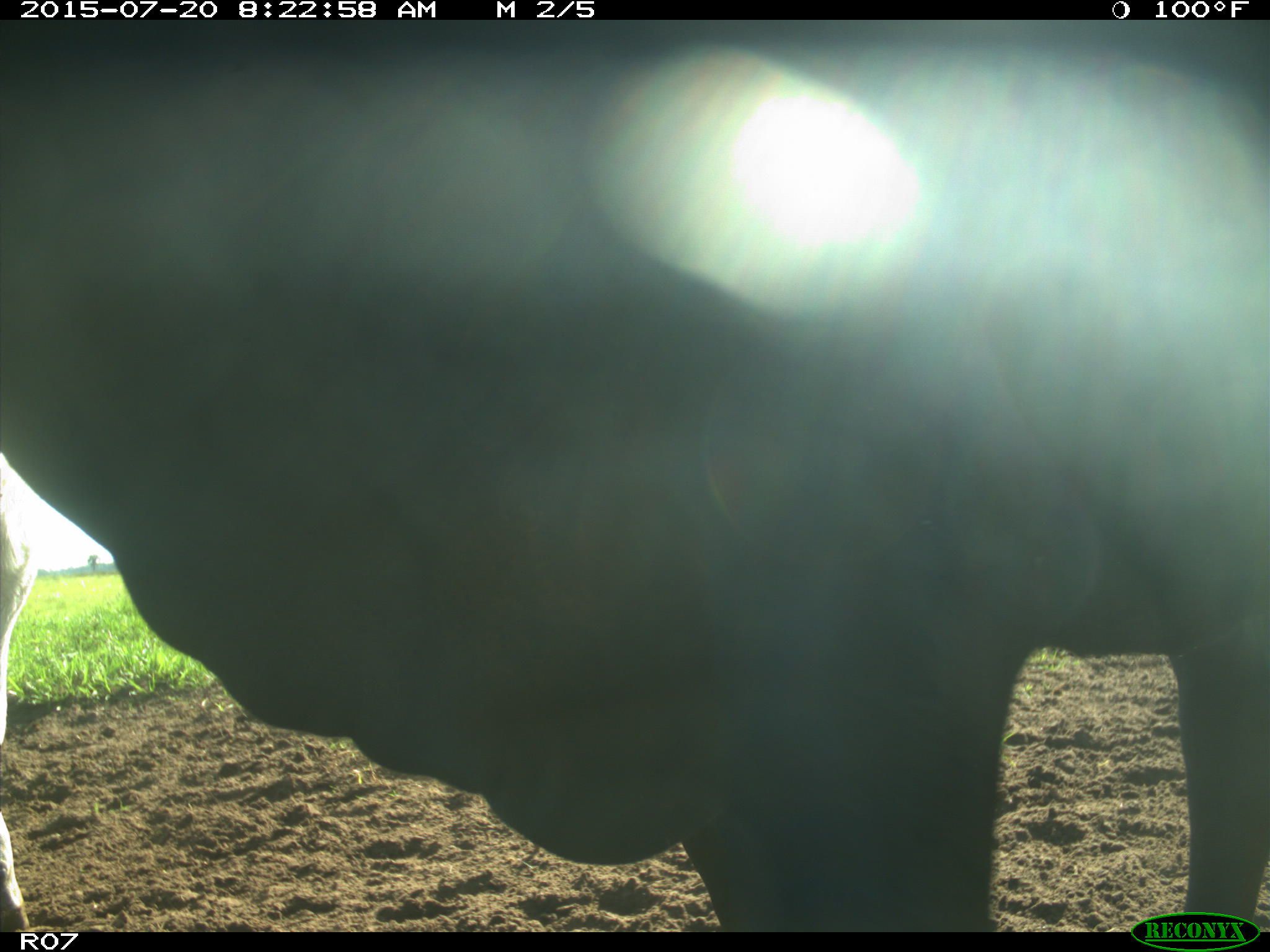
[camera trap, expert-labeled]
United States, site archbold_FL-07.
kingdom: Animalia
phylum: Chordata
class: Mammalia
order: Artiodactyla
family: Bovidae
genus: Bos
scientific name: Bos taurus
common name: domestic cow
Bos taurus (domestic cow).